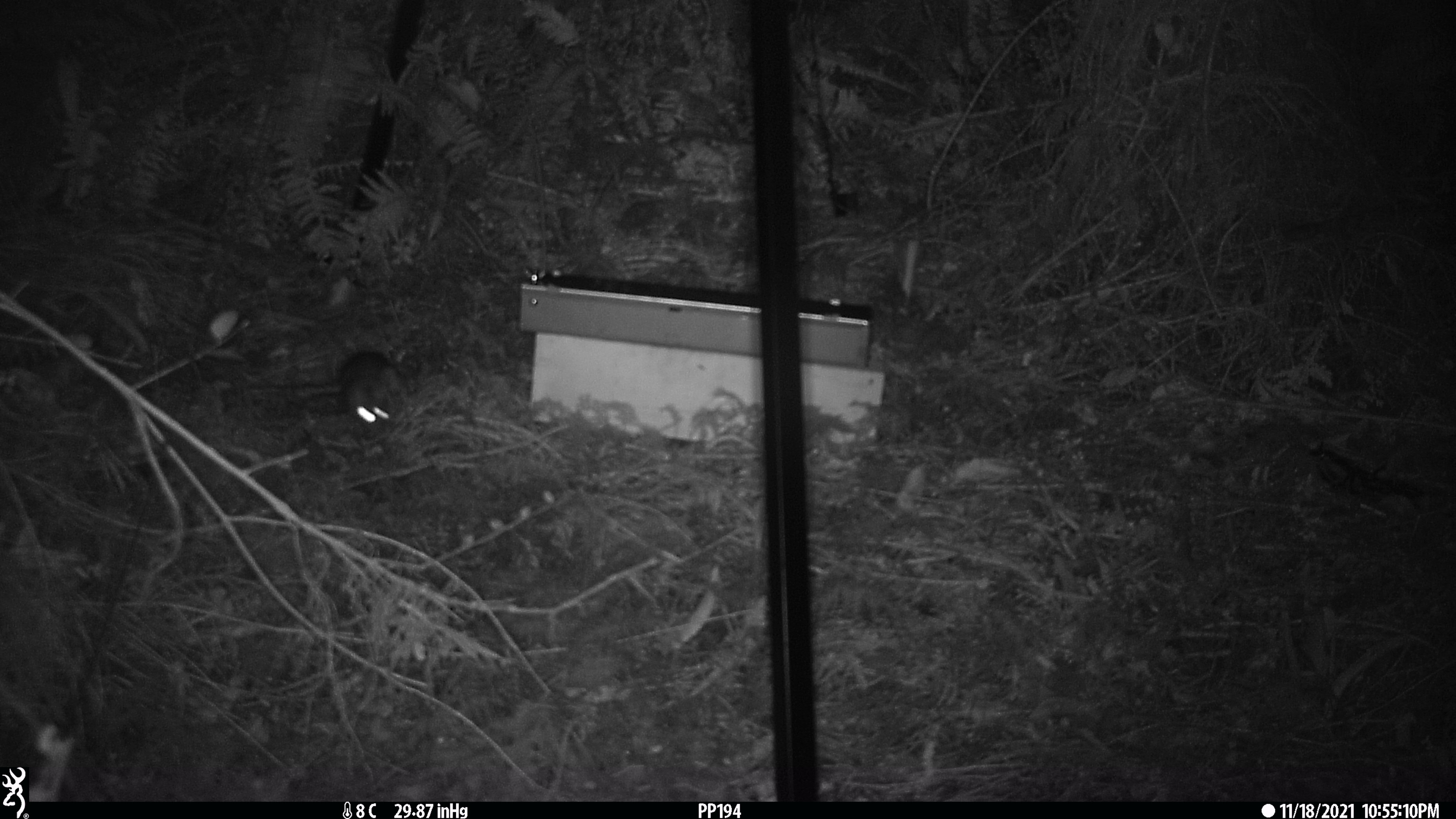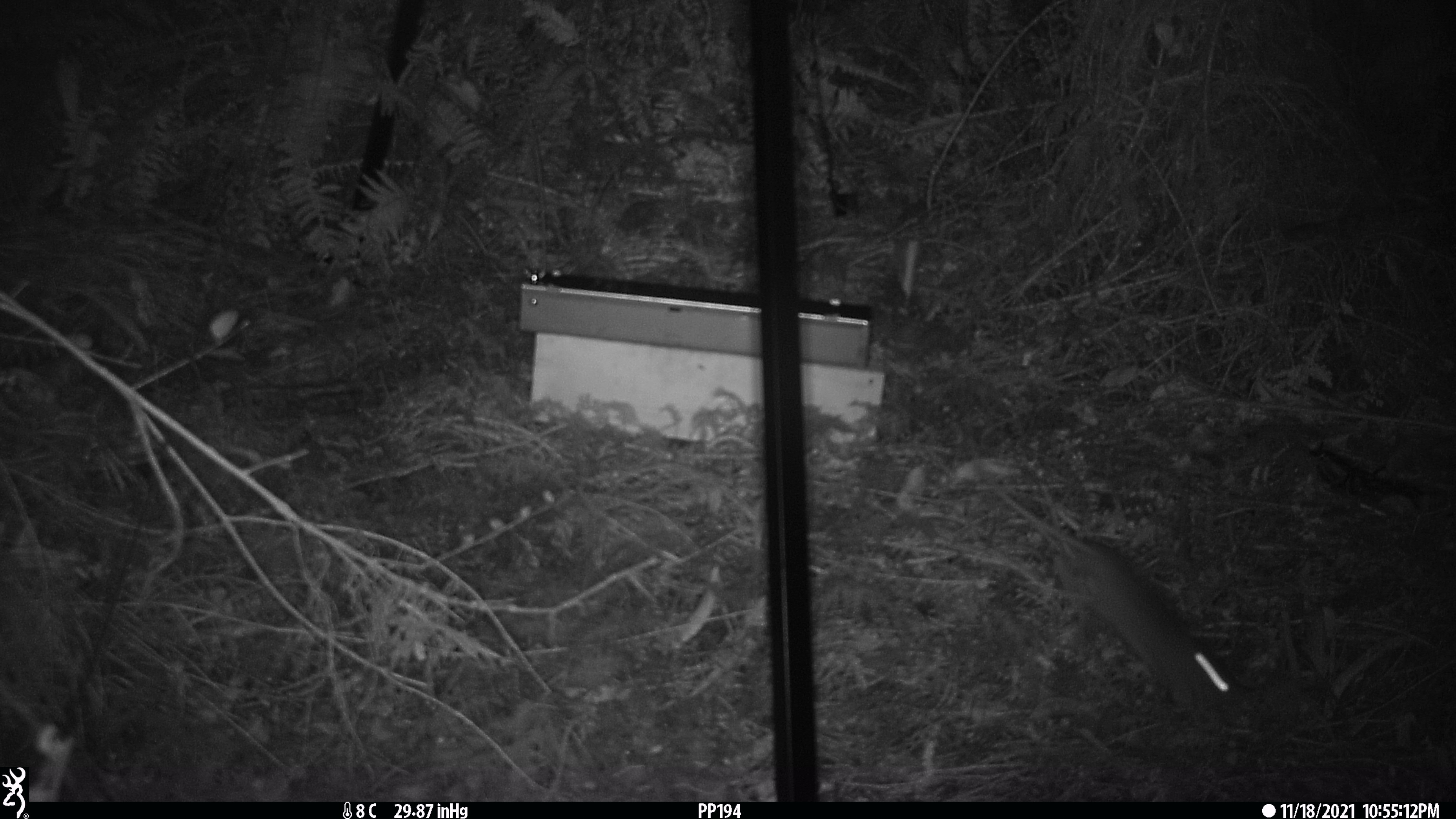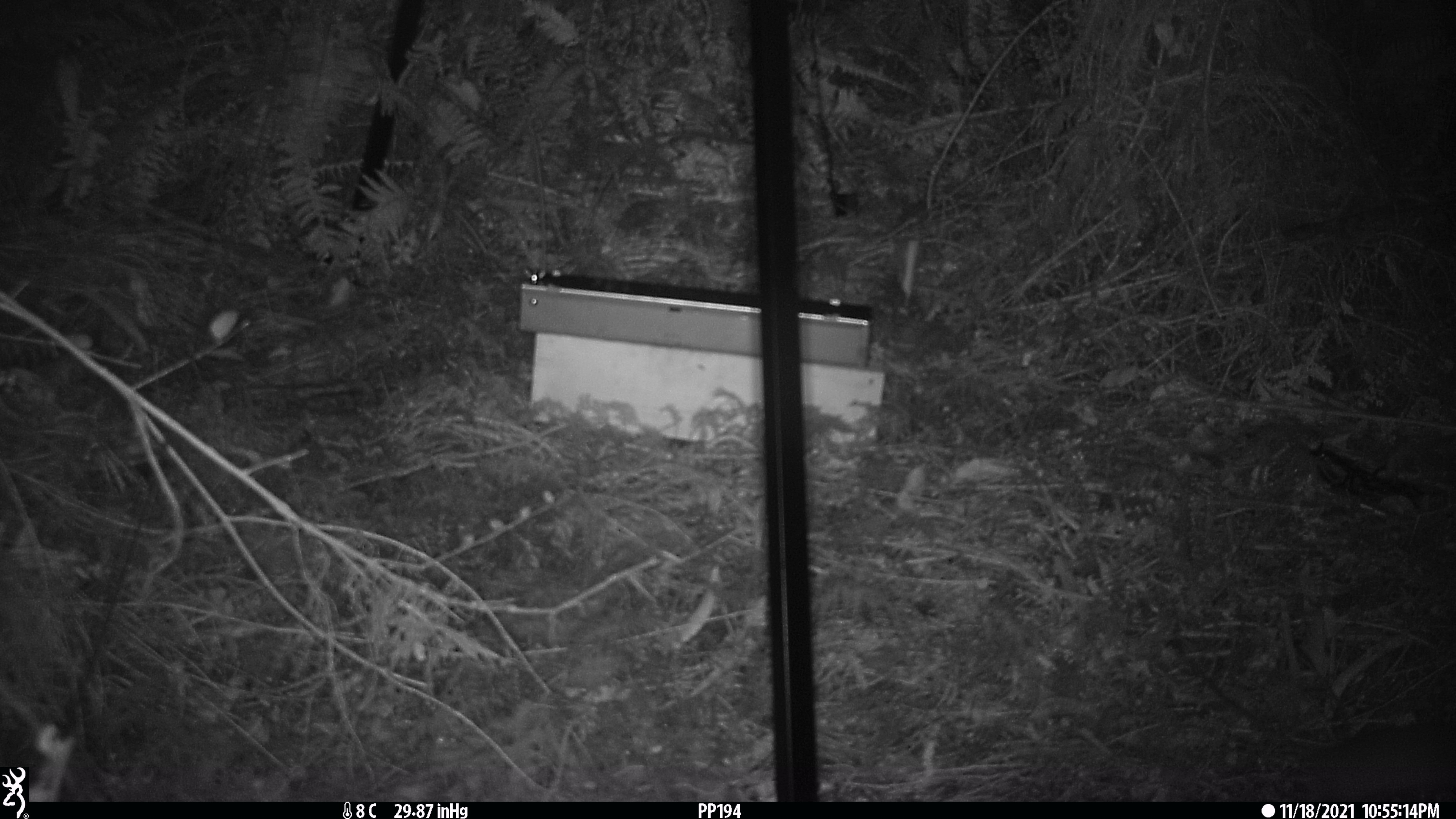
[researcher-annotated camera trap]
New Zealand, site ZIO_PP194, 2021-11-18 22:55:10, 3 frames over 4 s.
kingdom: Animalia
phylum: Chordata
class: Mammalia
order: Rodentia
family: Muridae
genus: Rattus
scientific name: Rattus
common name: rat